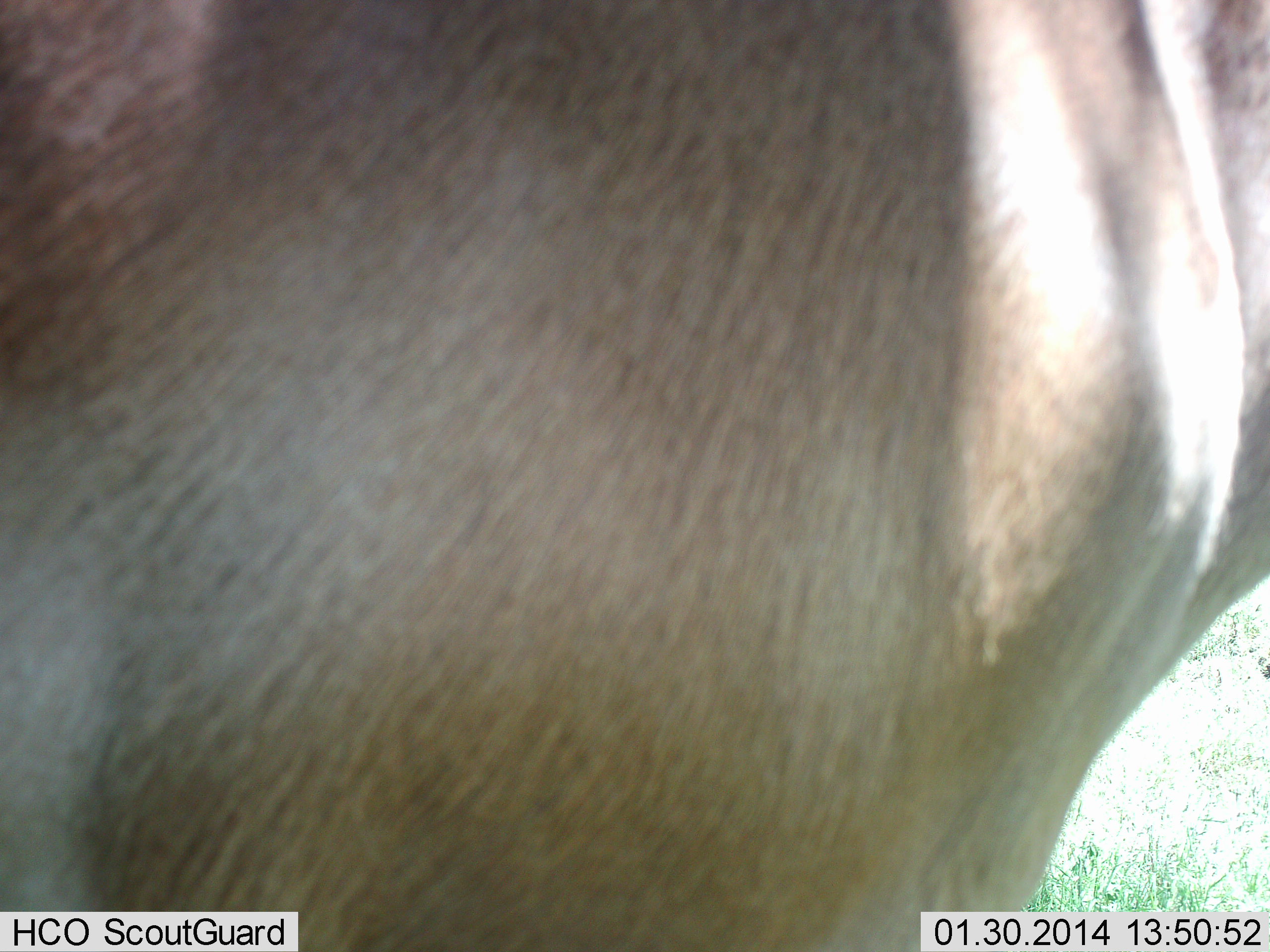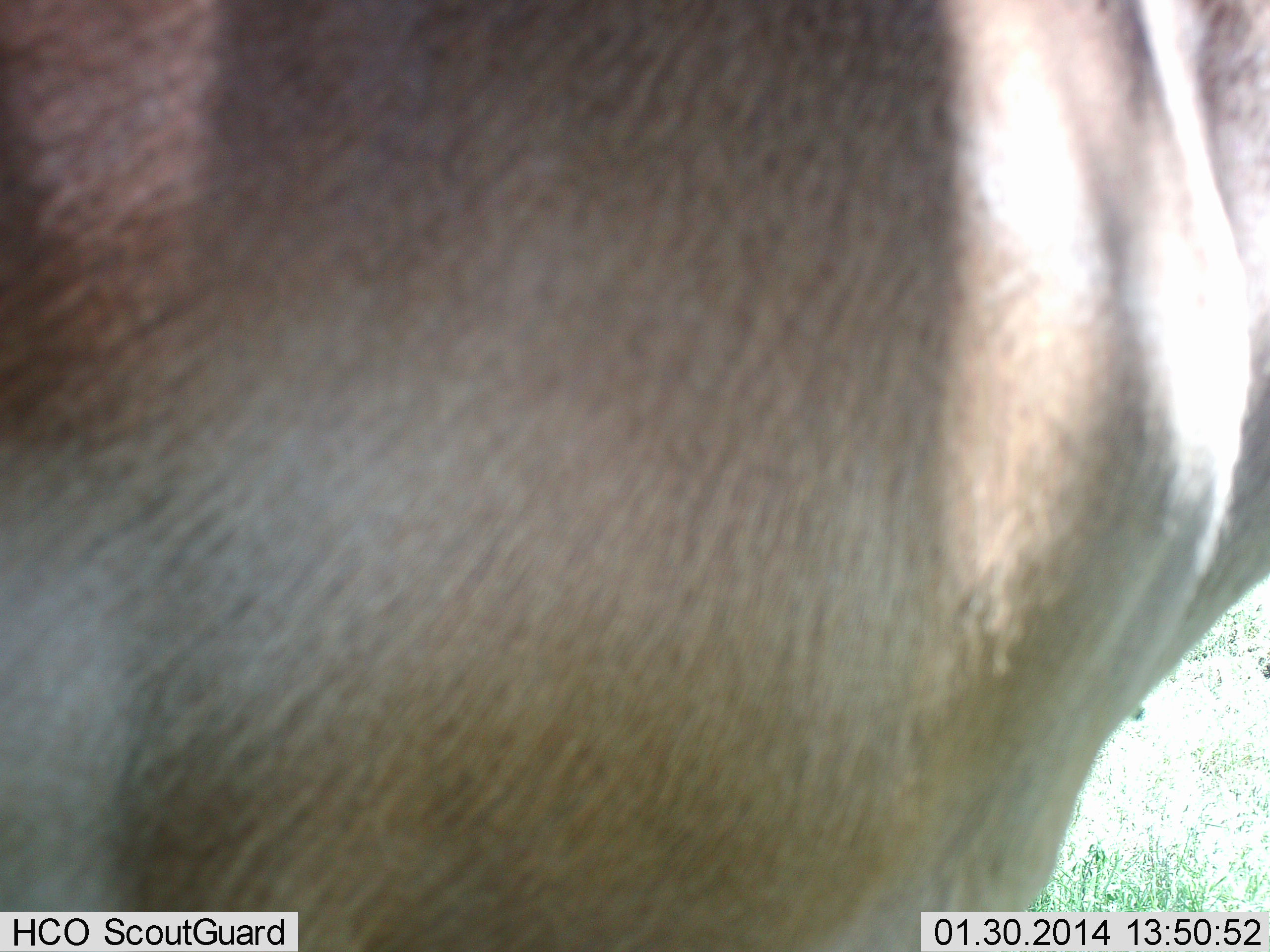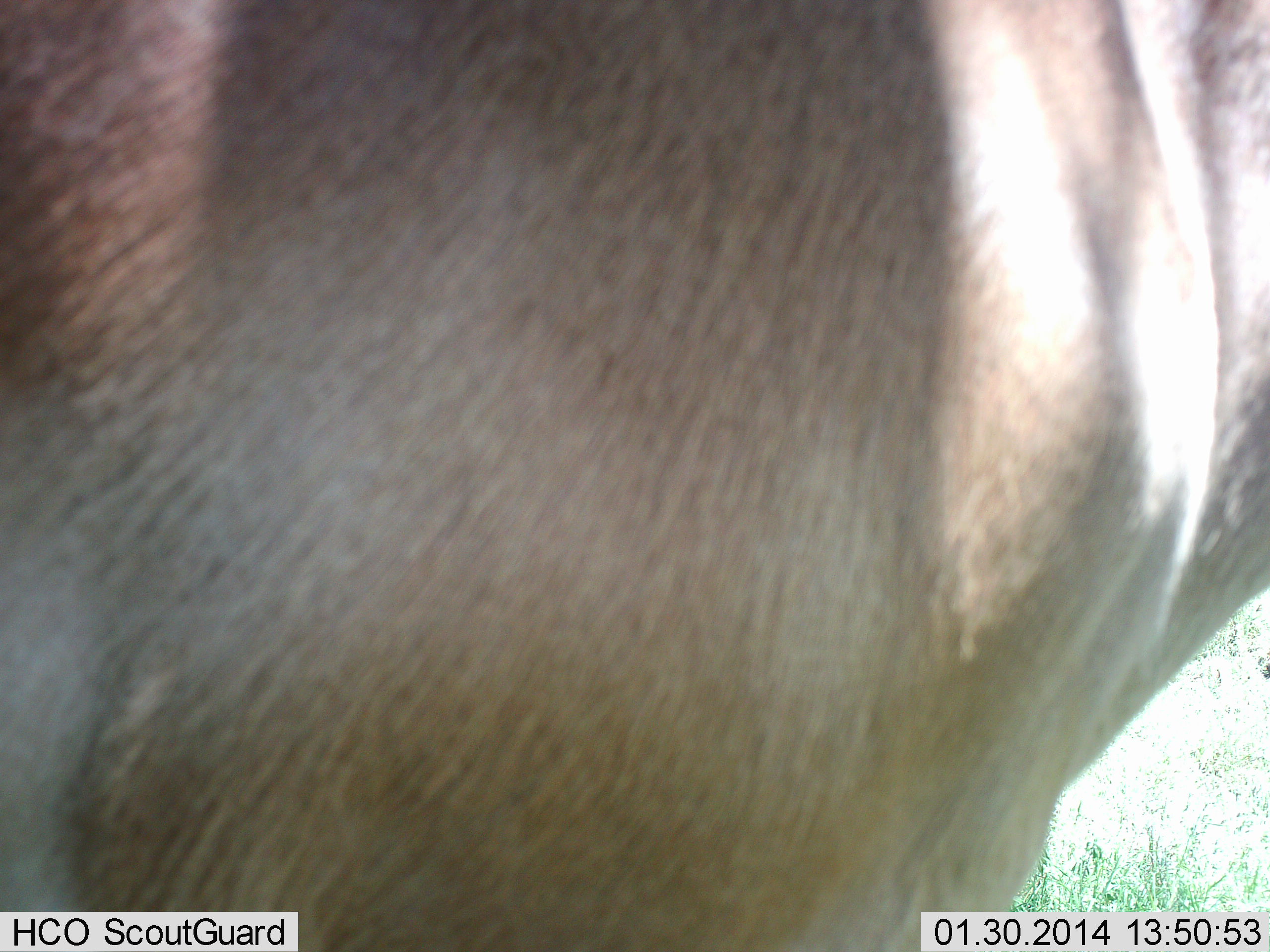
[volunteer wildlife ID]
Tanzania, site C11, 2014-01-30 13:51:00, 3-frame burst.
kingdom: Animalia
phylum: Chordata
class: Mammalia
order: Artiodactyla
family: Bovidae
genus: Nanger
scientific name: Nanger granti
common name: grant's gazelle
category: gazellegrants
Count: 1.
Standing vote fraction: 80%.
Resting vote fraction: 0%.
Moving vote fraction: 20%.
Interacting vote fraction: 0%.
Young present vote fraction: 0%.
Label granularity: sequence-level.